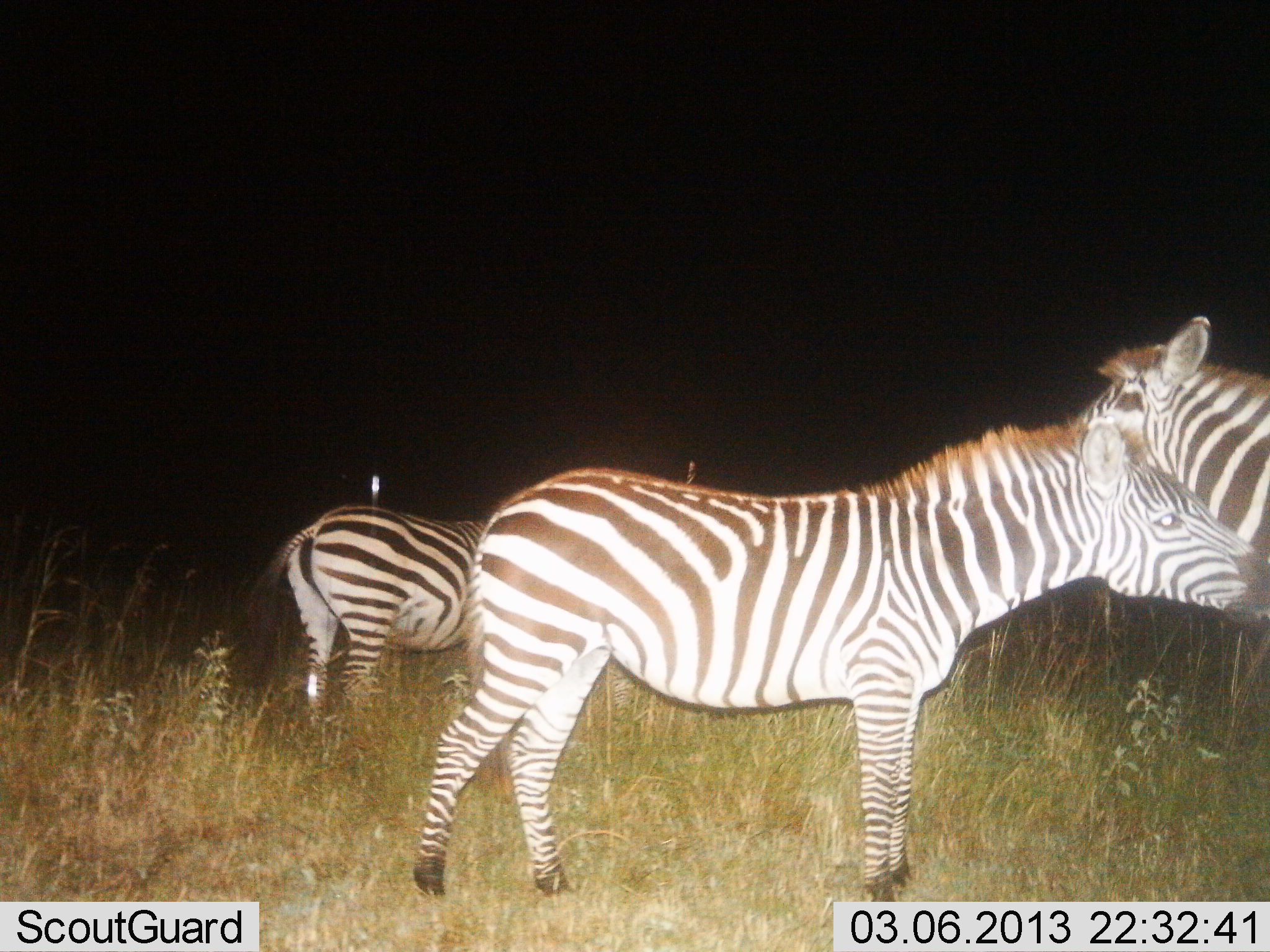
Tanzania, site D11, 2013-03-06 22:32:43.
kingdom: Animalia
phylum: Chordata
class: Mammalia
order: Perissodactyla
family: Equidae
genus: Equus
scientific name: Equus quagga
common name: plains zebra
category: zebra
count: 3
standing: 100%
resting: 0%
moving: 0%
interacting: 11%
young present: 22%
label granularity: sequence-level